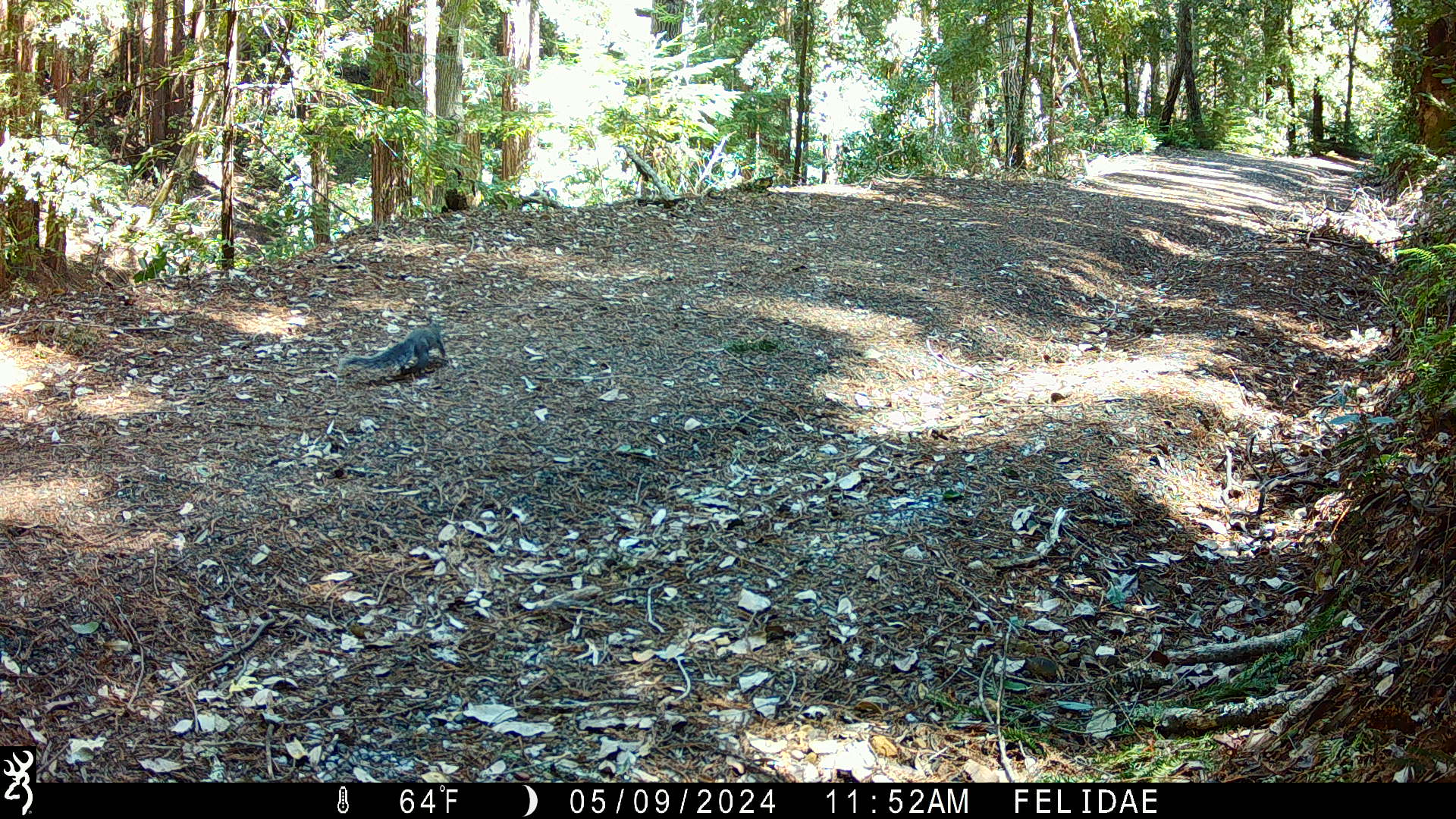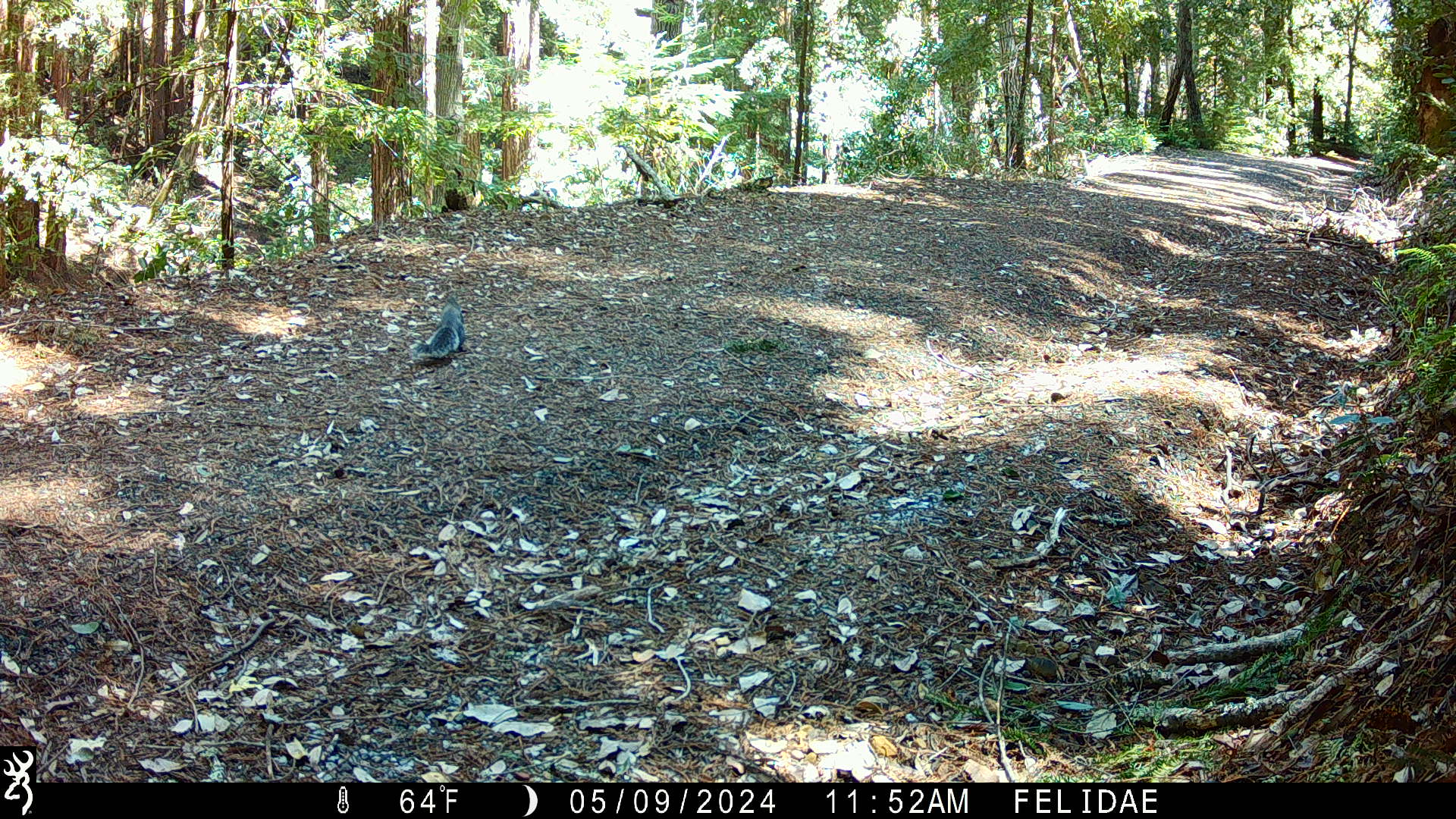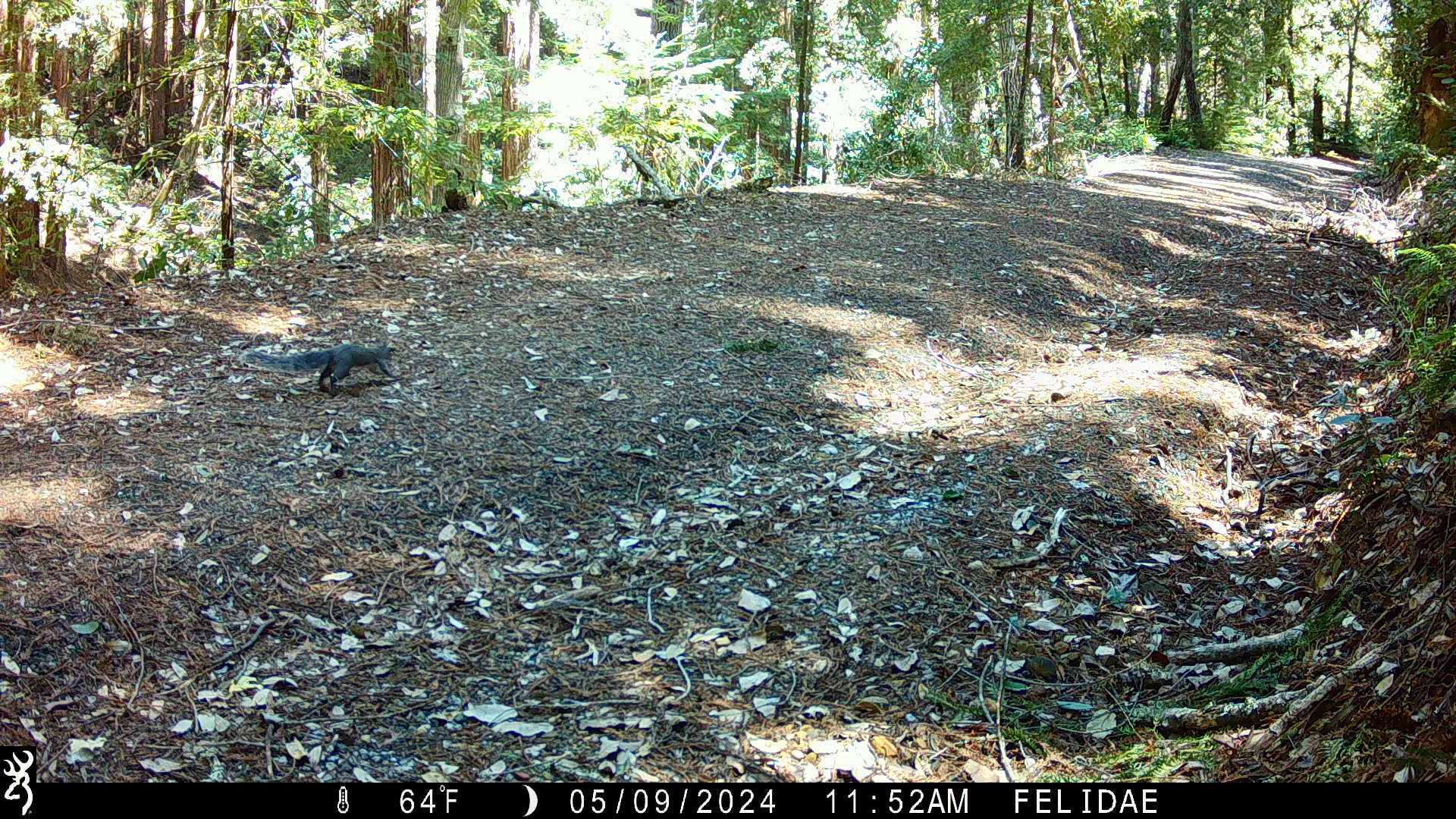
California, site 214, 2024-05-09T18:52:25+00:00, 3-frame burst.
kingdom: Animalia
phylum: Chordata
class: Mammalia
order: Rodentia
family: Sciuridae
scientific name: Sciuridae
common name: squirrel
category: unknown squirrel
Unknown squirrel (squirrel) (Sciuridae).